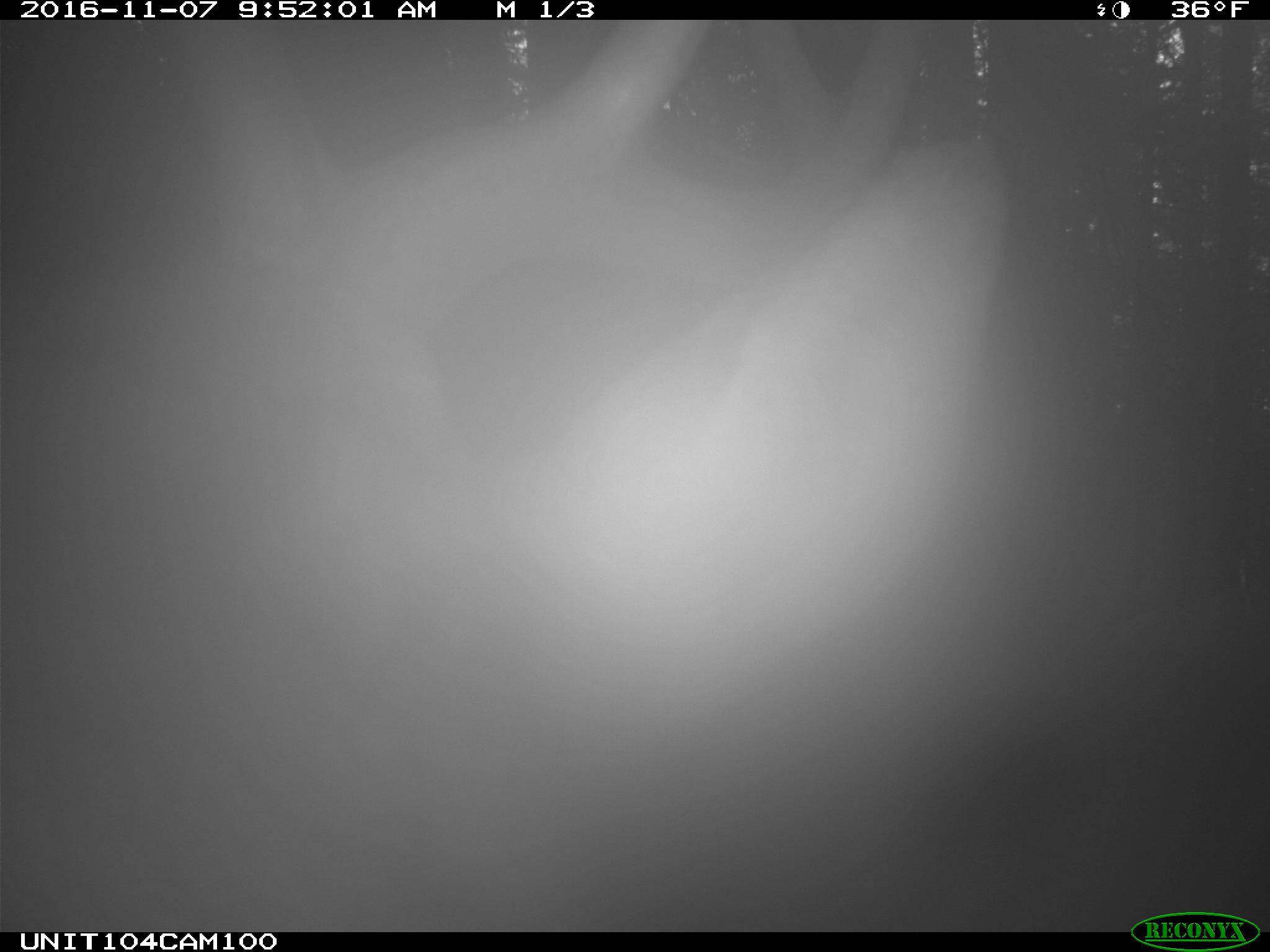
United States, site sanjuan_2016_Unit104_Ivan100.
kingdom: Animalia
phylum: Chordata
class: Mammalia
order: Artiodactyla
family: Cervidae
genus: Cervus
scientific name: Cervus elaphus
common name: red deer